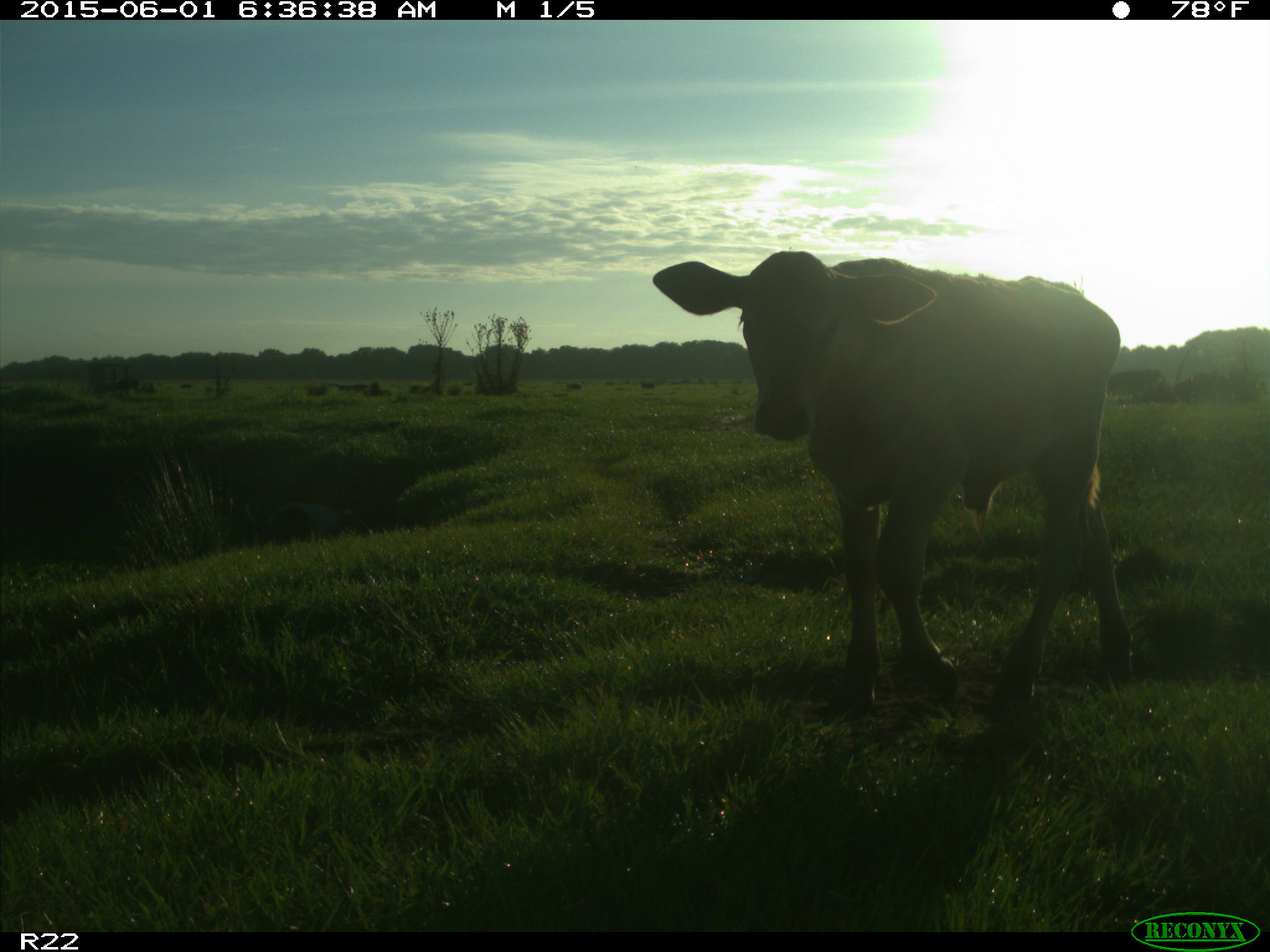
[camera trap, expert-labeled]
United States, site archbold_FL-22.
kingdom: Animalia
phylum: Chordata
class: Mammalia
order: Artiodactyla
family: Bovidae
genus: Bos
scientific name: Bos taurus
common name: domestic cow